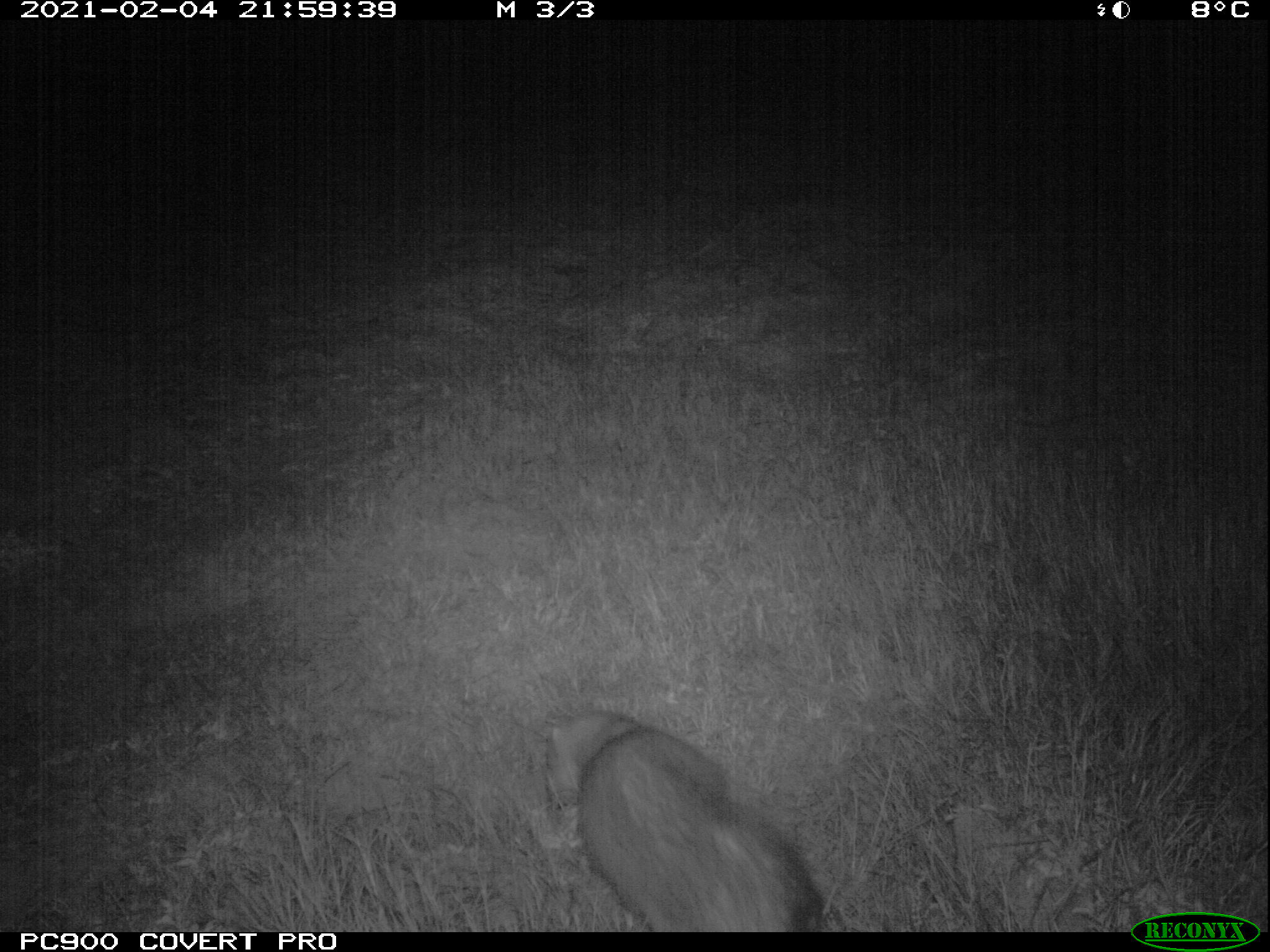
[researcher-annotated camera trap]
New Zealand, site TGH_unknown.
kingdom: Animalia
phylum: Chordata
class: Mammalia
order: Carnivora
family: Mustelidae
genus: Mustela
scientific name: Mustela furo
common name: ferret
Ferret (Mustela furo).